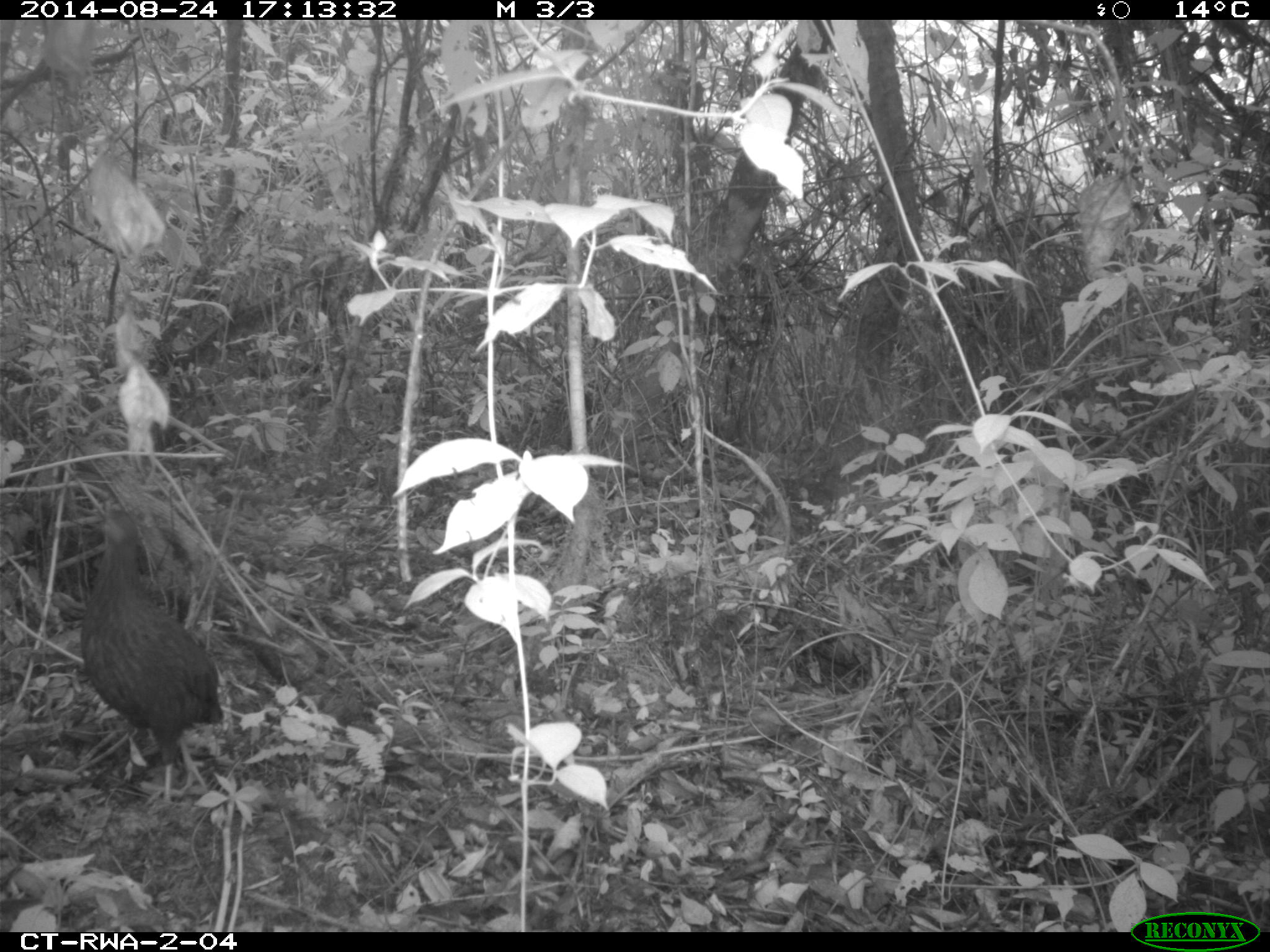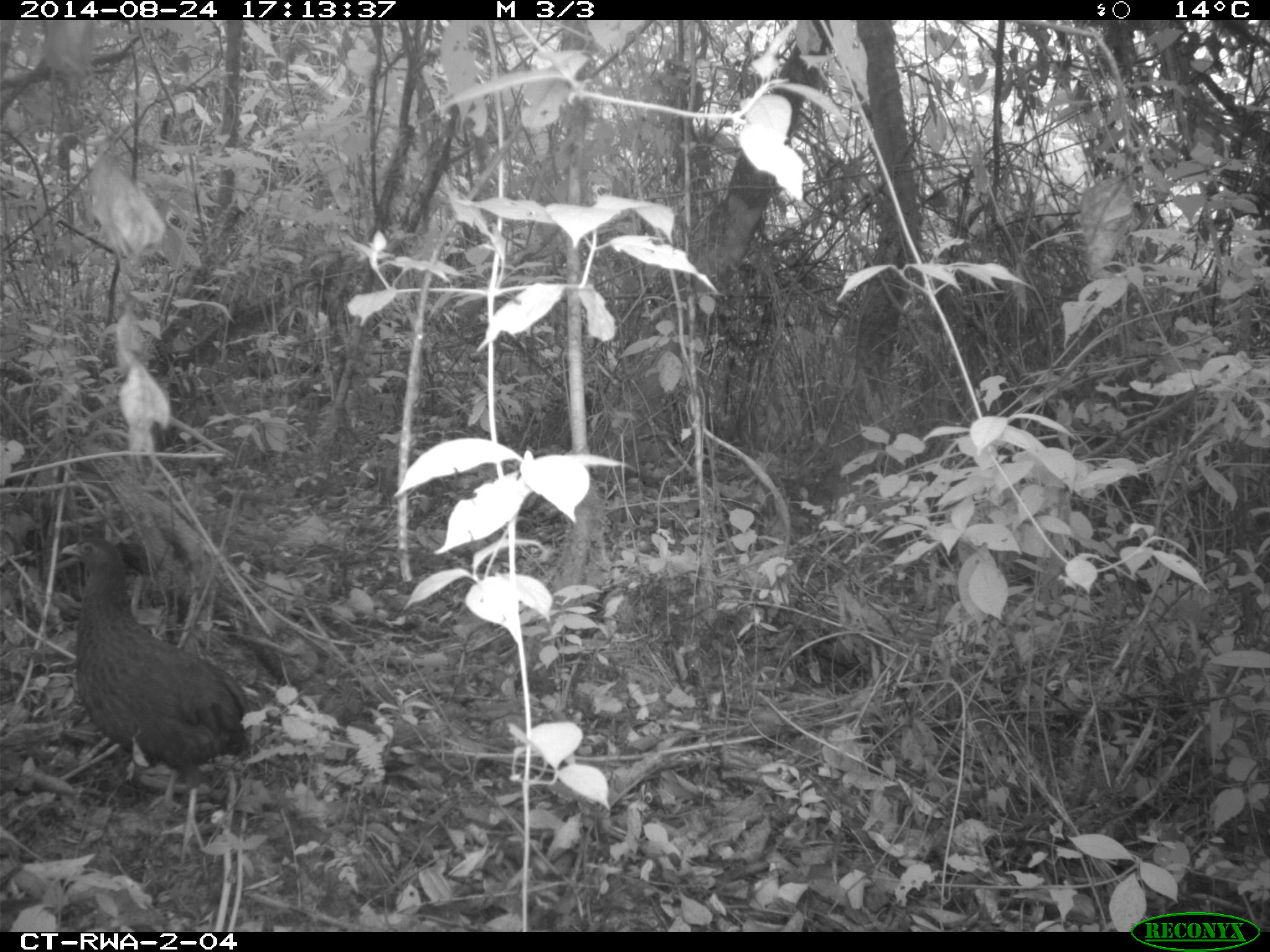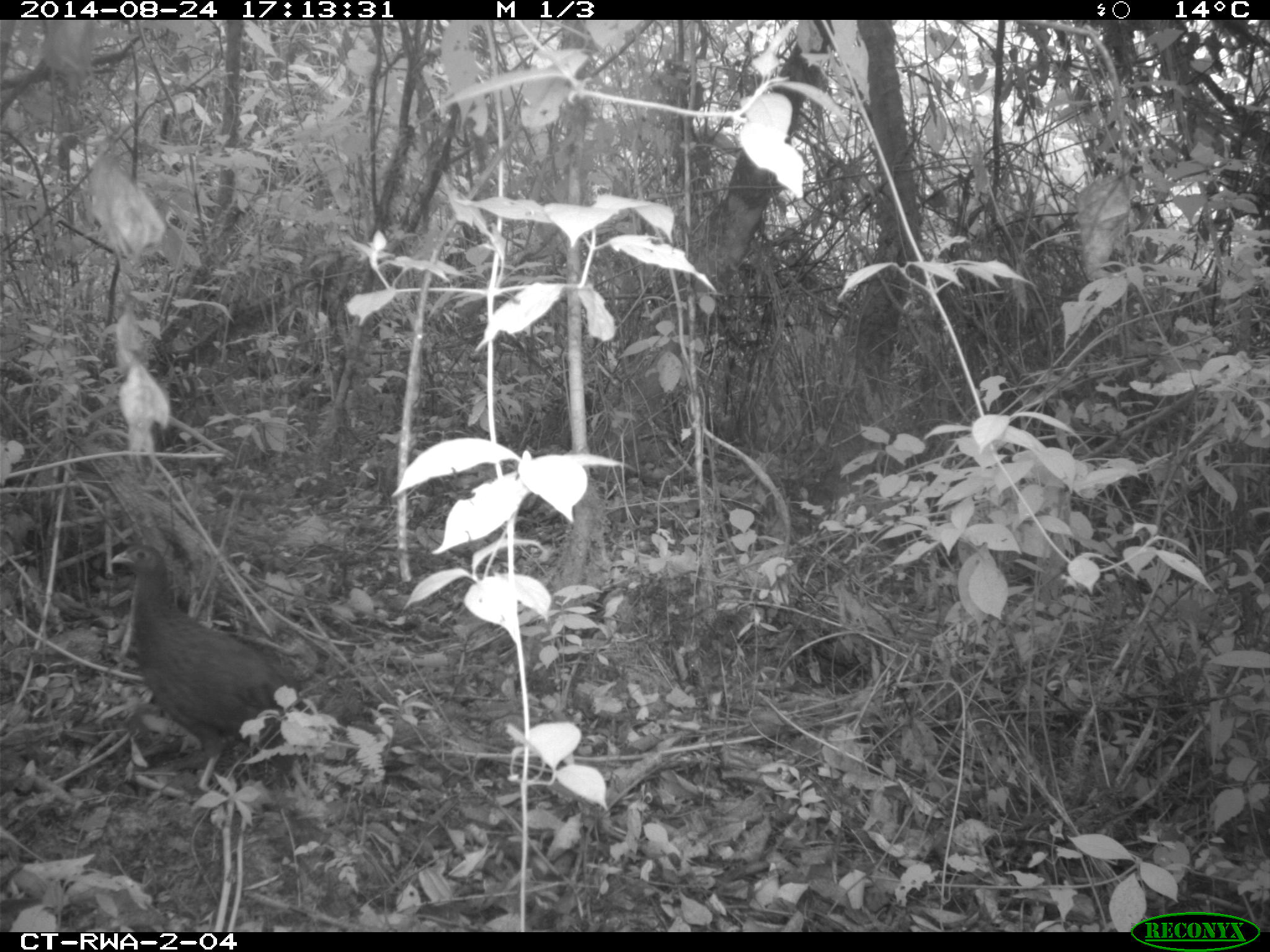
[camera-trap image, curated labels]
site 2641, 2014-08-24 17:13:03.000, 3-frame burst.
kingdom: Animalia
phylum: Chordata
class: Aves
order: Galliformes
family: Phasianidae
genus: Pternistis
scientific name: Pternistis nobilis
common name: handsome francolin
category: francolinus nobilis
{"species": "francolinus nobilis (handsome francolin) (Pternistis nobilis)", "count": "1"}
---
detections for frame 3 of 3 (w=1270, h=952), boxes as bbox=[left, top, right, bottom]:
francolinus nobilis: bbox=[101, 539, 312, 803]